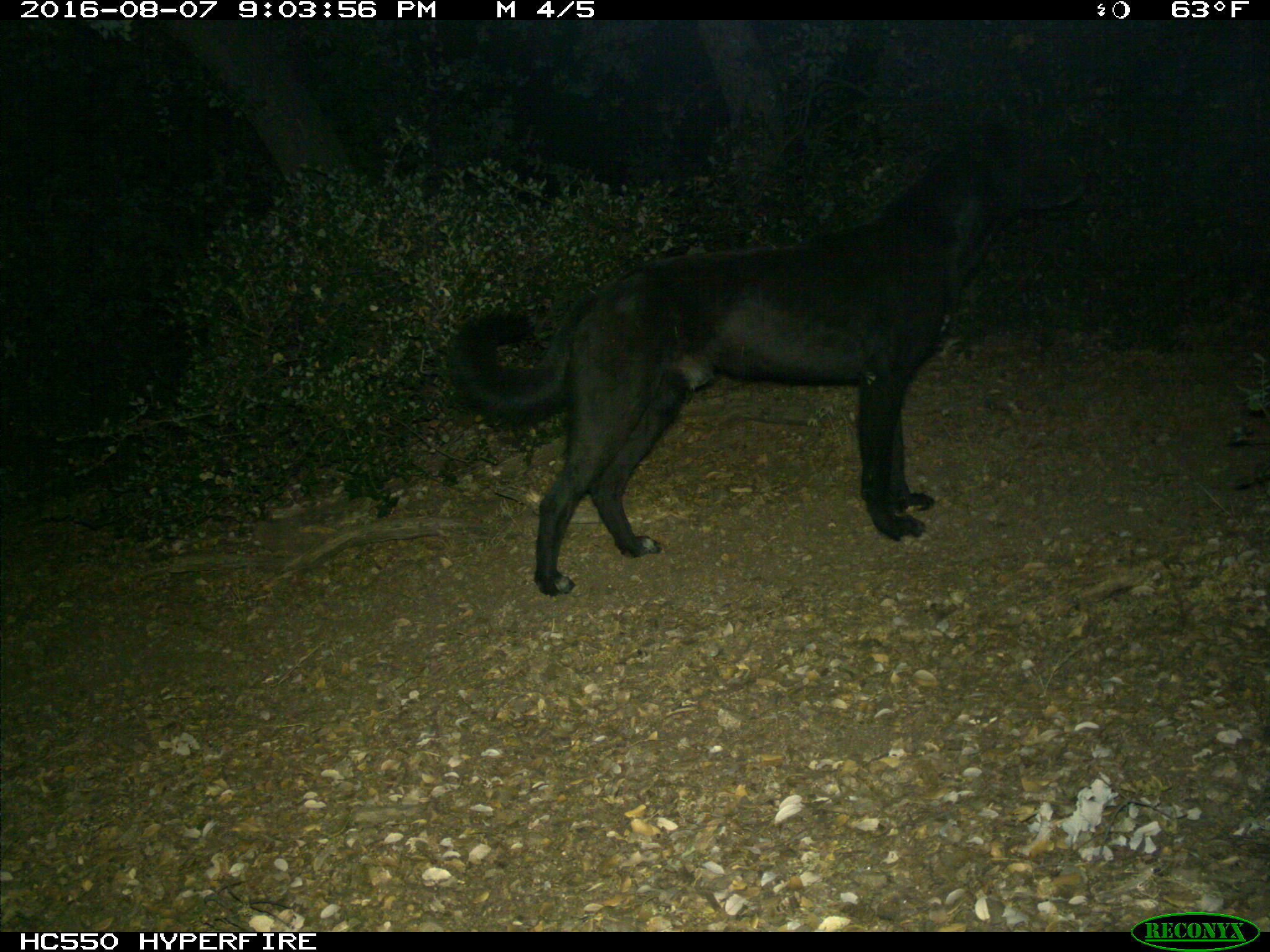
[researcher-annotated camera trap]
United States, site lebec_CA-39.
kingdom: Animalia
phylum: Chordata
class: Mammalia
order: Carnivora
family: Canidae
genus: Canis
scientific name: Canis familiaris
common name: domestic dog